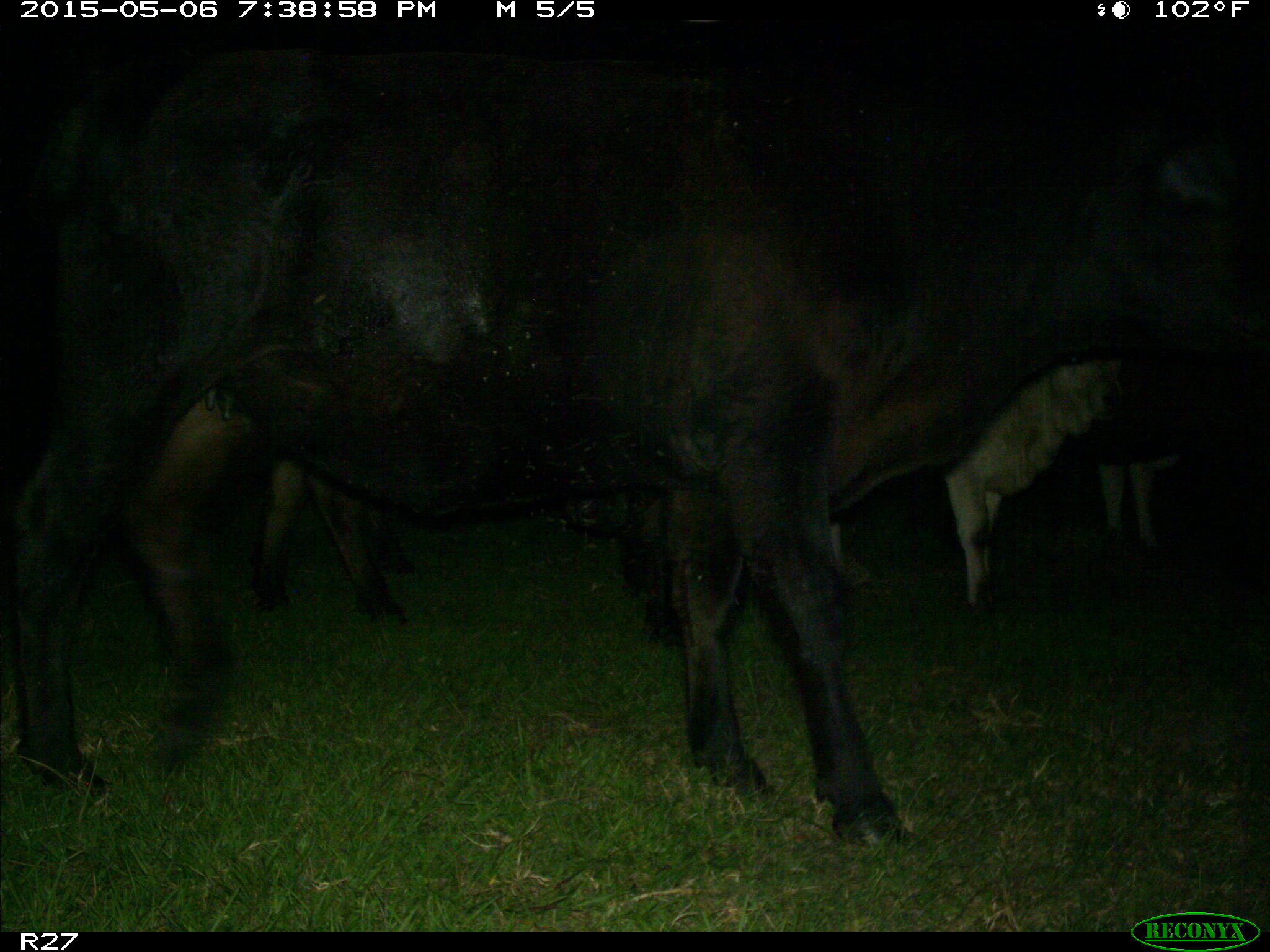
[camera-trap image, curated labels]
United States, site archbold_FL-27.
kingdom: Animalia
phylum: Chordata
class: Mammalia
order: Artiodactyla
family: Bovidae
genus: Bos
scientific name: Bos taurus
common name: domestic cow